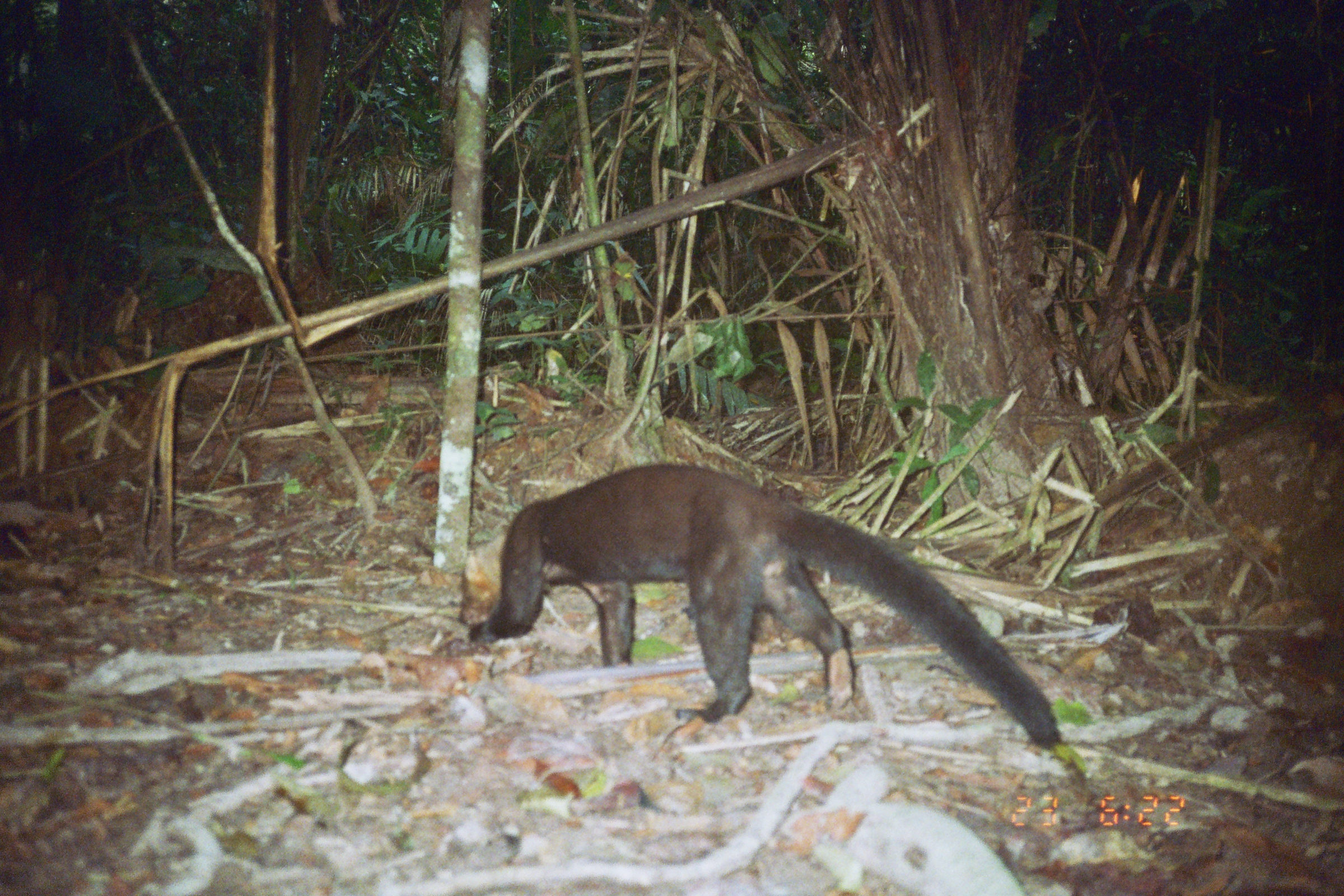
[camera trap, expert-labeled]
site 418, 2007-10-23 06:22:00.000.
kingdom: Animalia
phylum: Chordata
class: Mammalia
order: Carnivora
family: Mustelidae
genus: Eira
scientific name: Eira barbara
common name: tayra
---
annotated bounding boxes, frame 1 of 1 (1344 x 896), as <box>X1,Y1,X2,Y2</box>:
eira barbara: <box>451,462,1061,748</box>